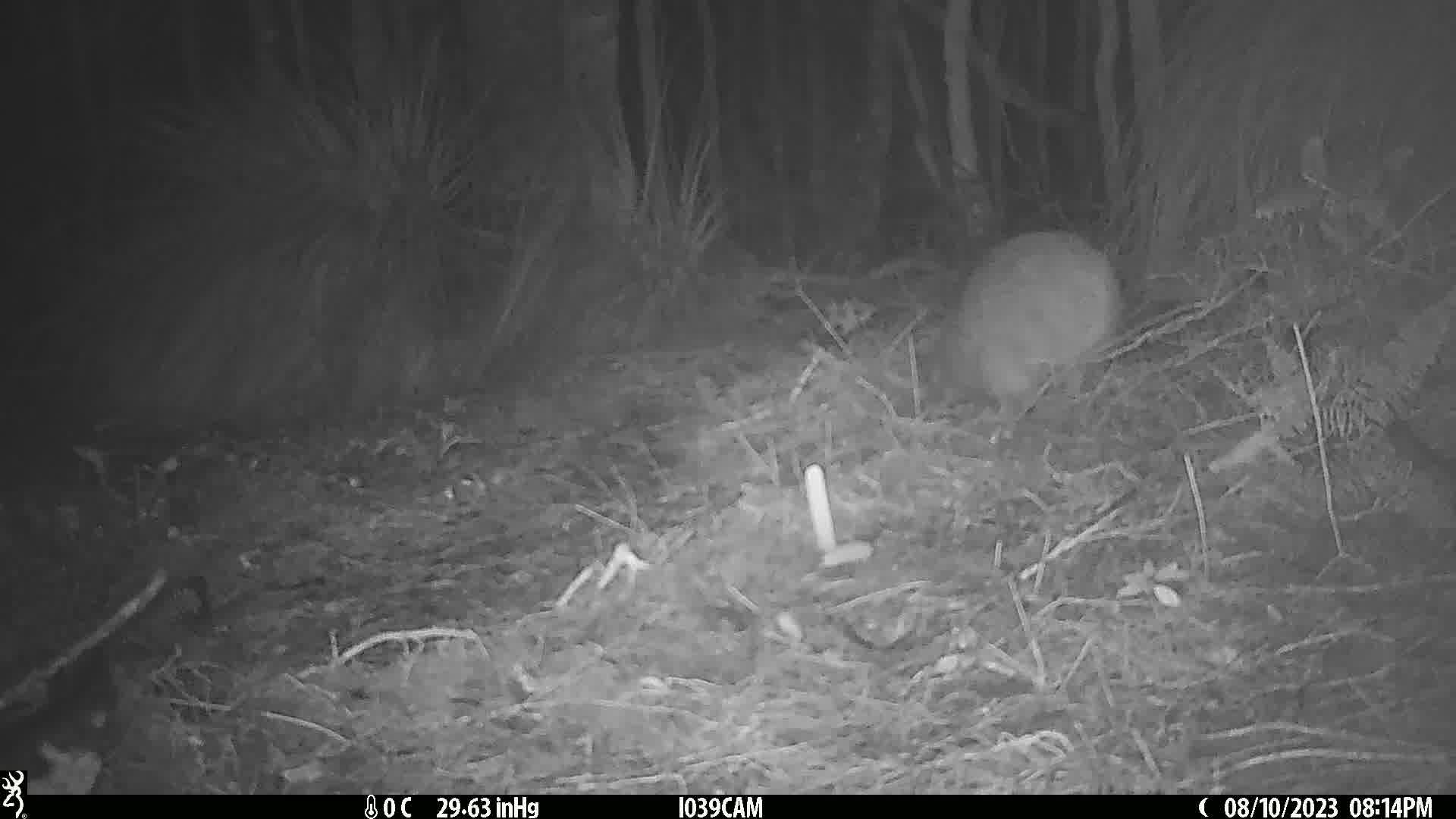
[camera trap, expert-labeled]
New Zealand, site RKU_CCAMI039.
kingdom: Animalia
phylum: Chordata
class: Aves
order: Apterygiformes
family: Apterygidae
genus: Apteryx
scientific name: Apteryx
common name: kiwi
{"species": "kiwi (Apteryx)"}